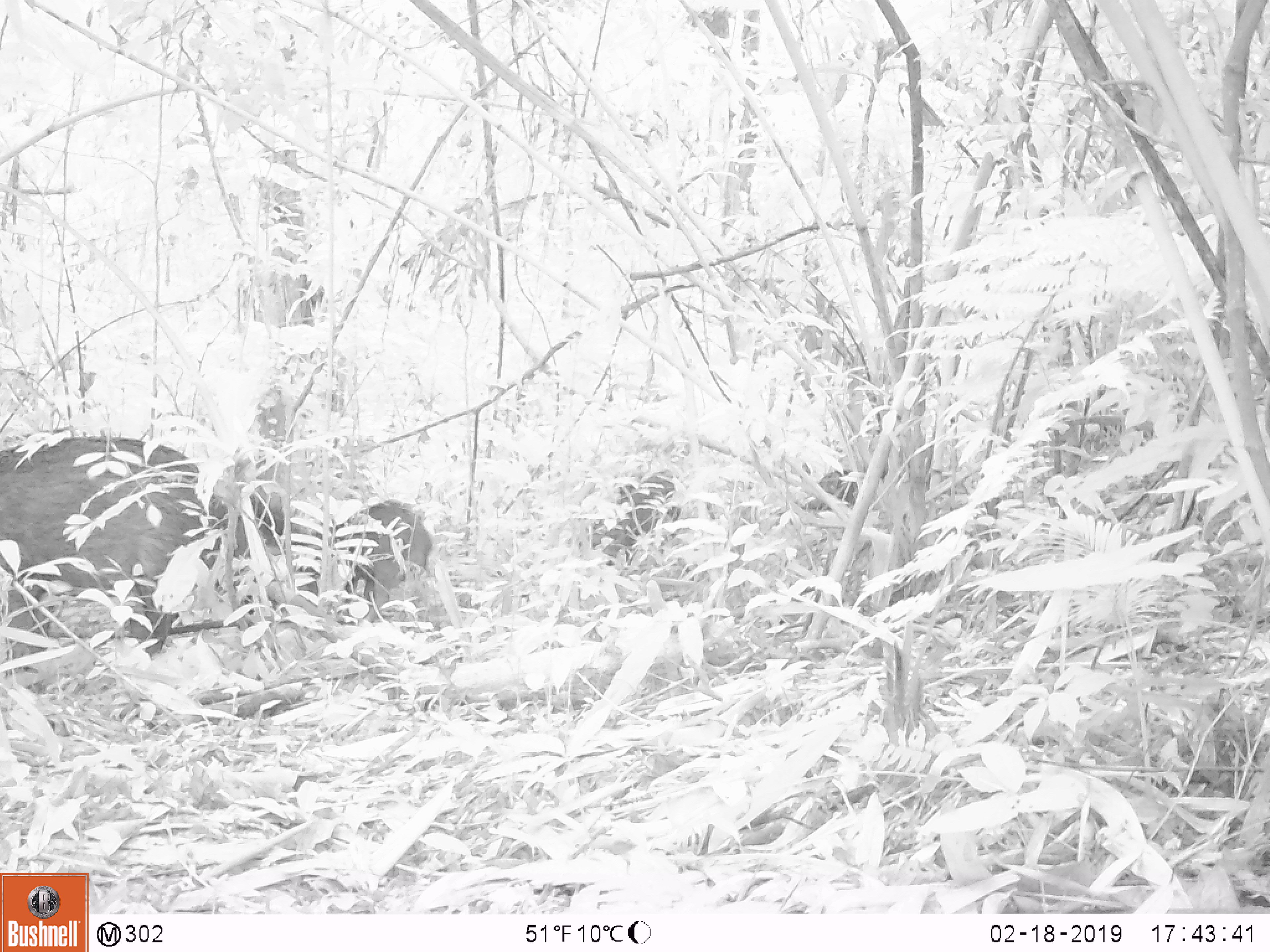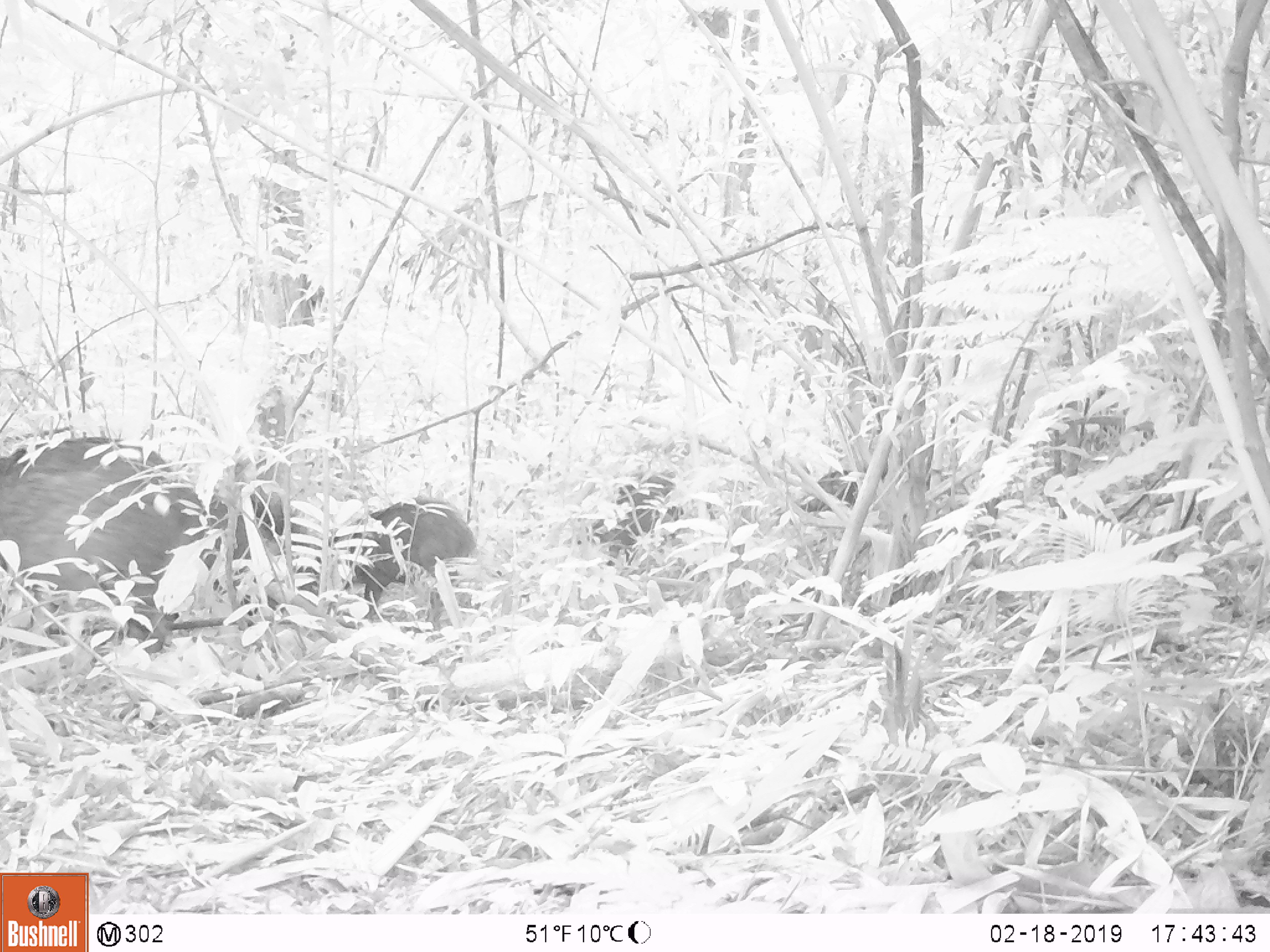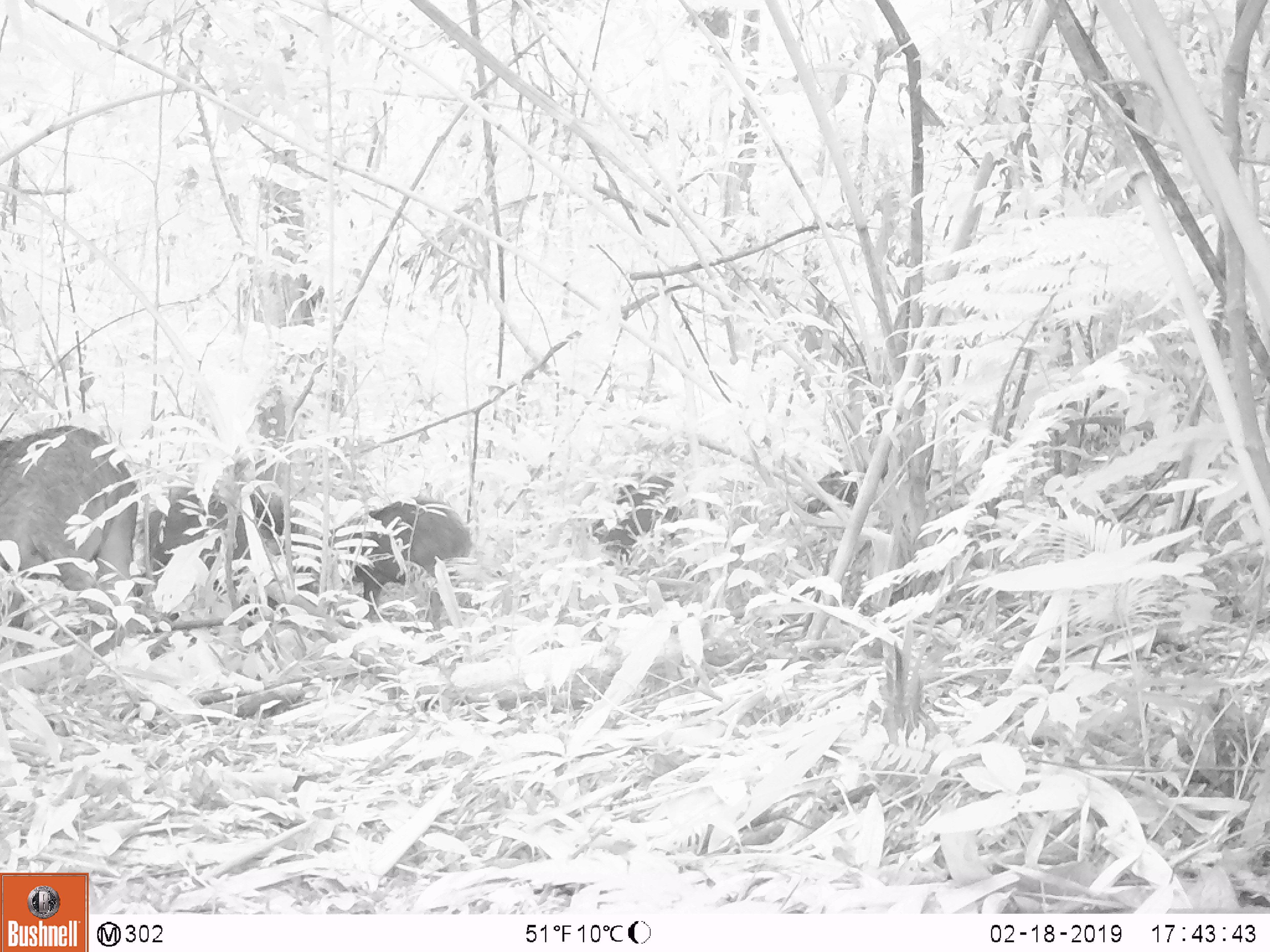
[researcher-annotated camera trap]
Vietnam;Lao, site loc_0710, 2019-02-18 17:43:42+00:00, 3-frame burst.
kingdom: Animalia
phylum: Chordata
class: Mammalia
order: Artiodactyla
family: Suidae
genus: Sus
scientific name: Sus scrofa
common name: eurasian wild pig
Eurasian wild pig (Sus scrofa). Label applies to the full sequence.